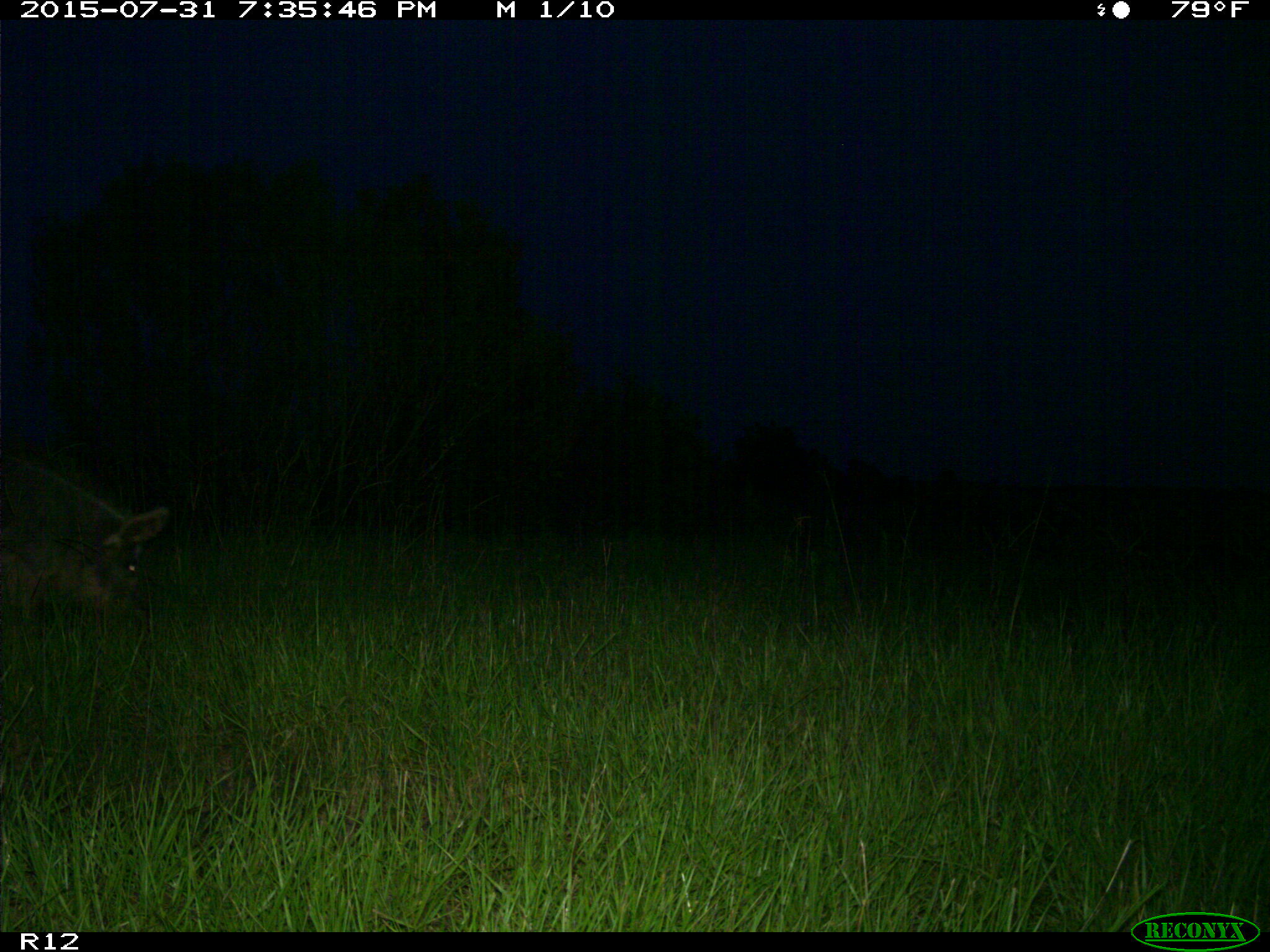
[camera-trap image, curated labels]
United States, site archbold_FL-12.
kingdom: Animalia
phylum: Chordata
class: Mammalia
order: Artiodactyla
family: Suidae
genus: Sus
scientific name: Sus scrofa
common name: wild boar